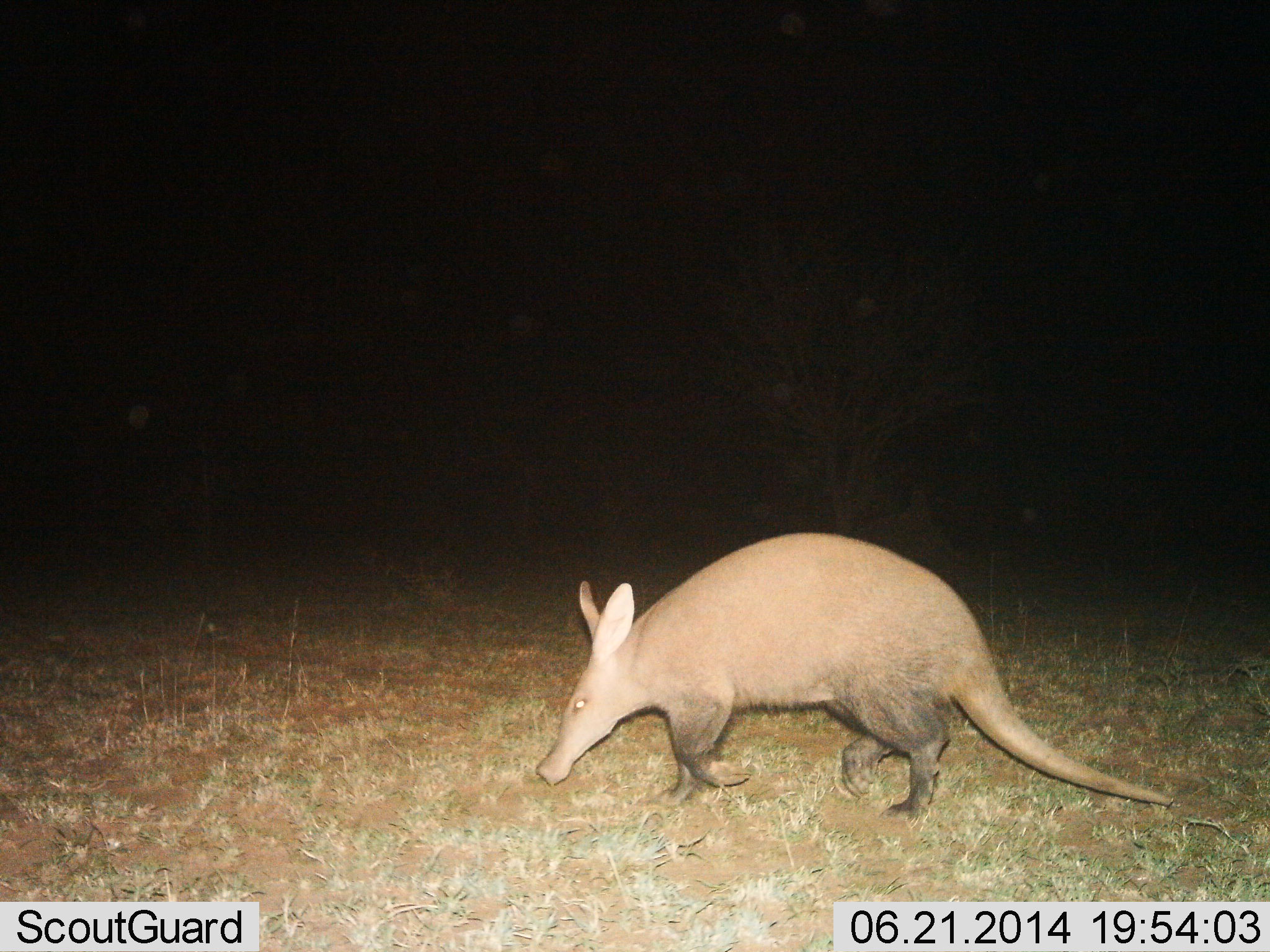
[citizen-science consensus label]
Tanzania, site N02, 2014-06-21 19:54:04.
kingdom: Animalia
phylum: Chordata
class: Mammalia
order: Tubulidentata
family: Orycteropodidae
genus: Orycteropus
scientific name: Orycteropus afer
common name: aardvark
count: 1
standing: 12%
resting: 0%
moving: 92%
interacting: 0%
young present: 0%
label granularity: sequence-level